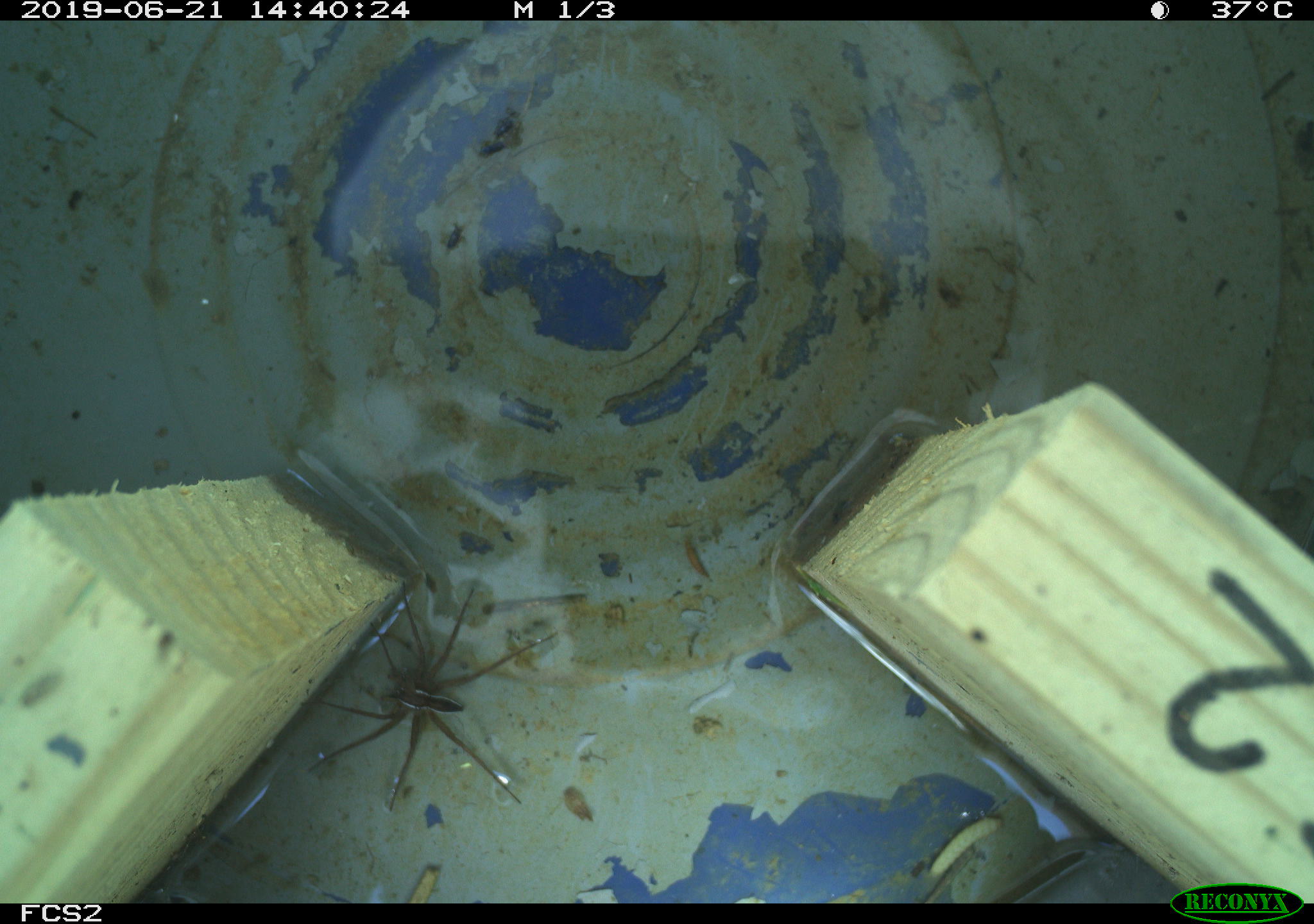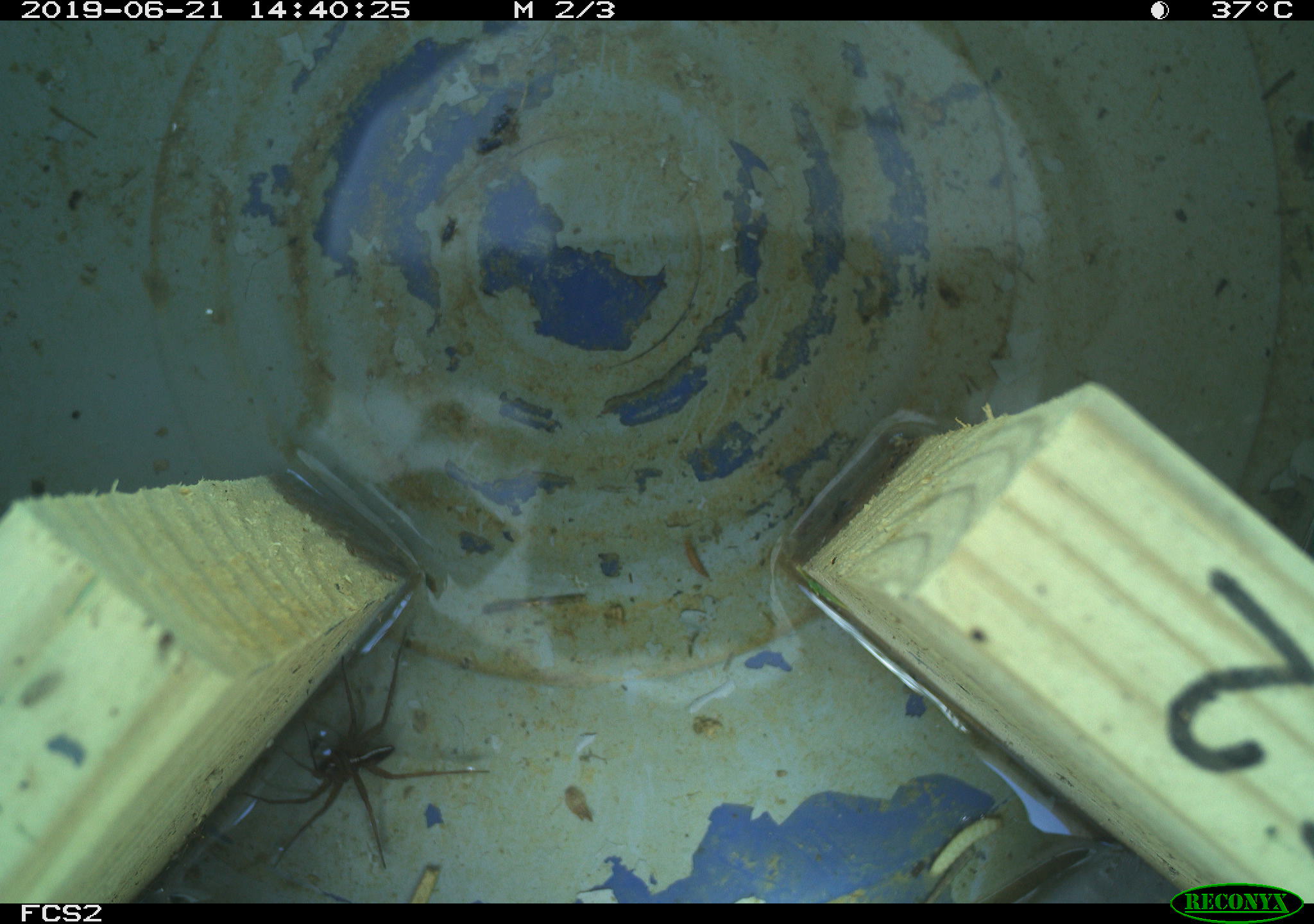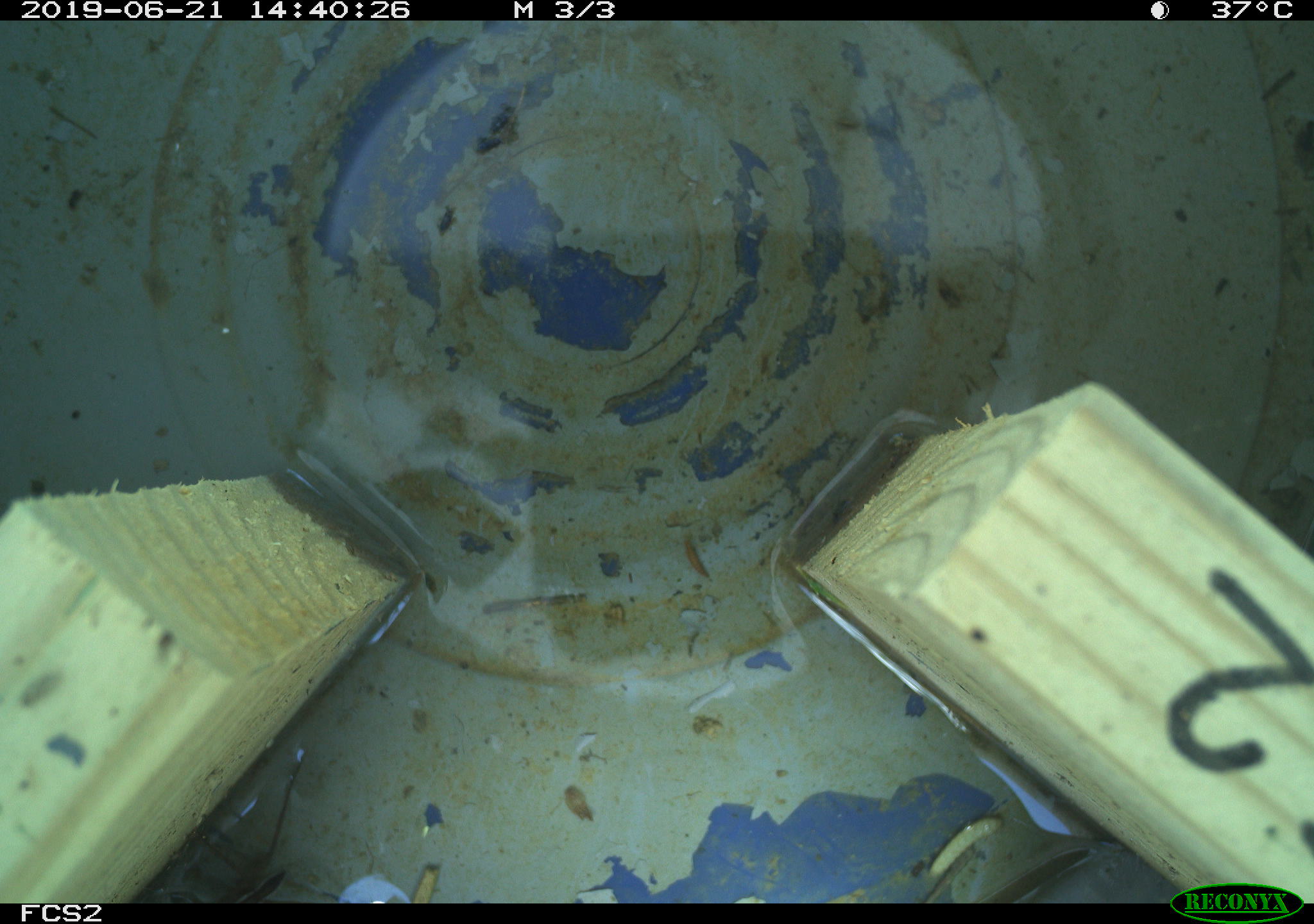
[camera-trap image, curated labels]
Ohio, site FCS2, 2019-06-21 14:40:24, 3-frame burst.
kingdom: Animalia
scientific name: Animalia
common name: animal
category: invertebrate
Invertebrate (animal) (Animalia).